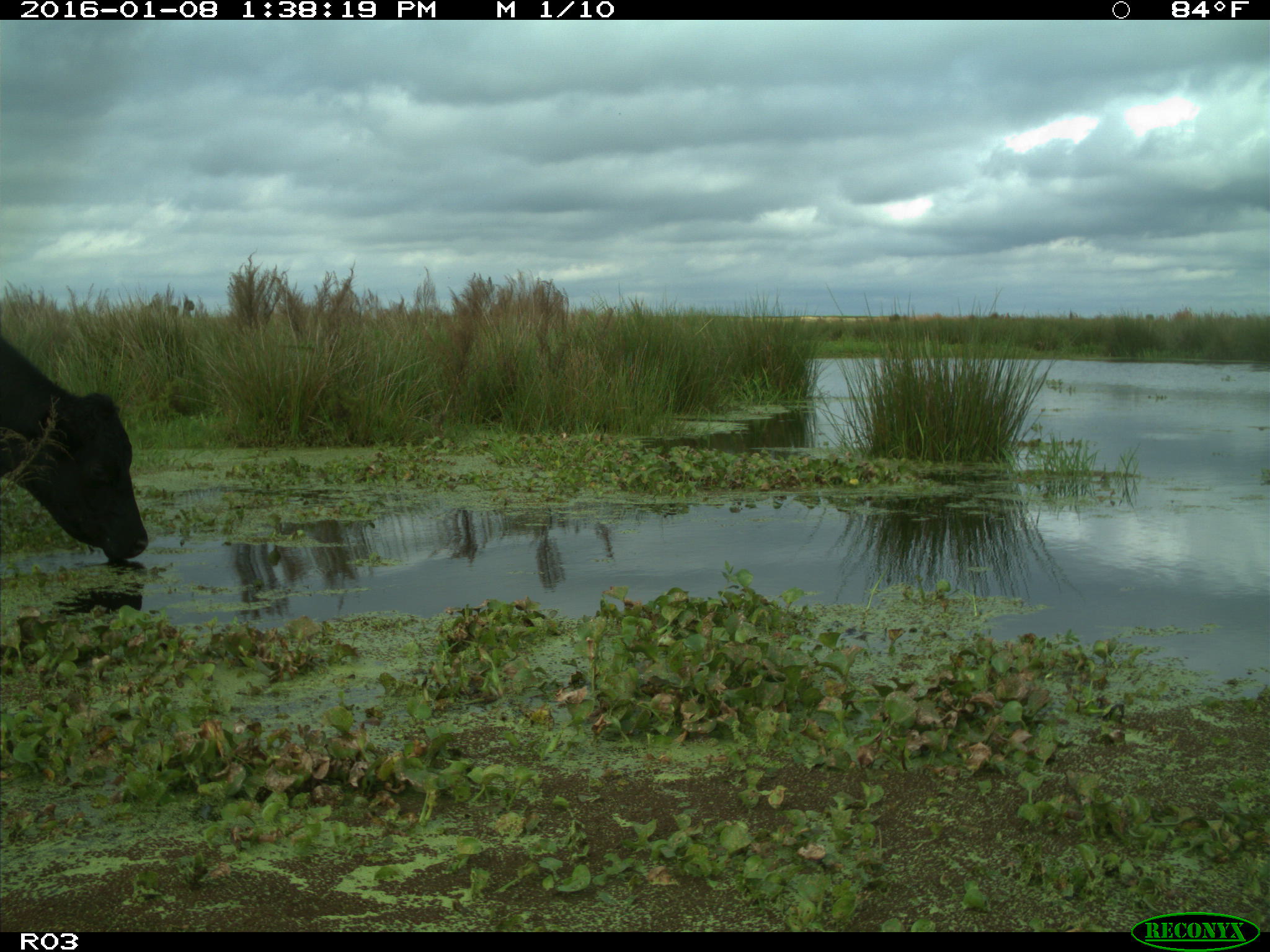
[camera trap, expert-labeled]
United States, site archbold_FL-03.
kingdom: Animalia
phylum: Chordata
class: Mammalia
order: Artiodactyla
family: Bovidae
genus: Bos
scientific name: Bos taurus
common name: domestic cow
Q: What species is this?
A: Bos taurus (domestic cow).